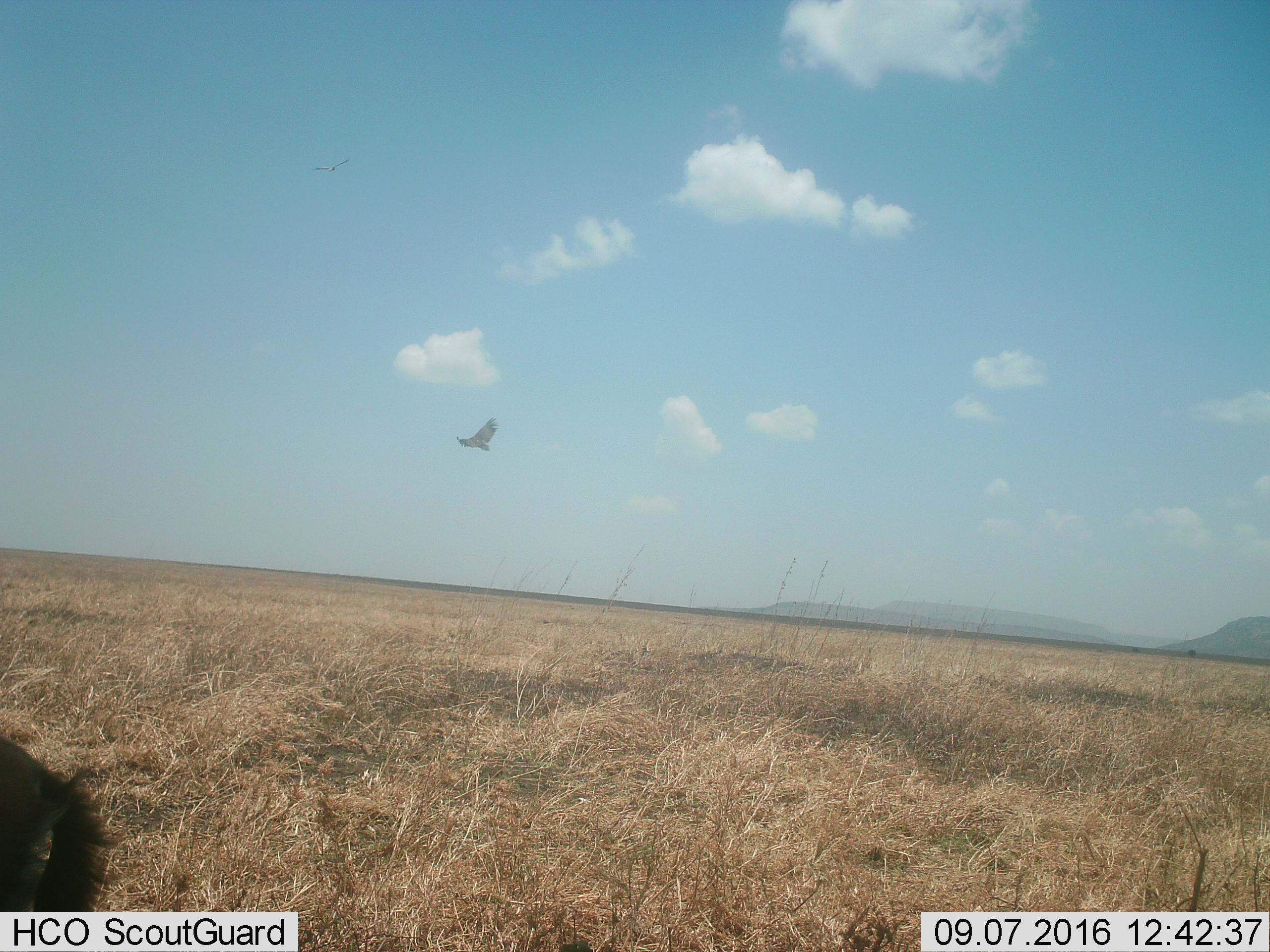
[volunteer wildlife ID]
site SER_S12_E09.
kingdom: Animalia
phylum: Chordata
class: Aves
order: Accipitriformes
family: Accipitridae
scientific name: Accipitridae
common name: vulture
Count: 1.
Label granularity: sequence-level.